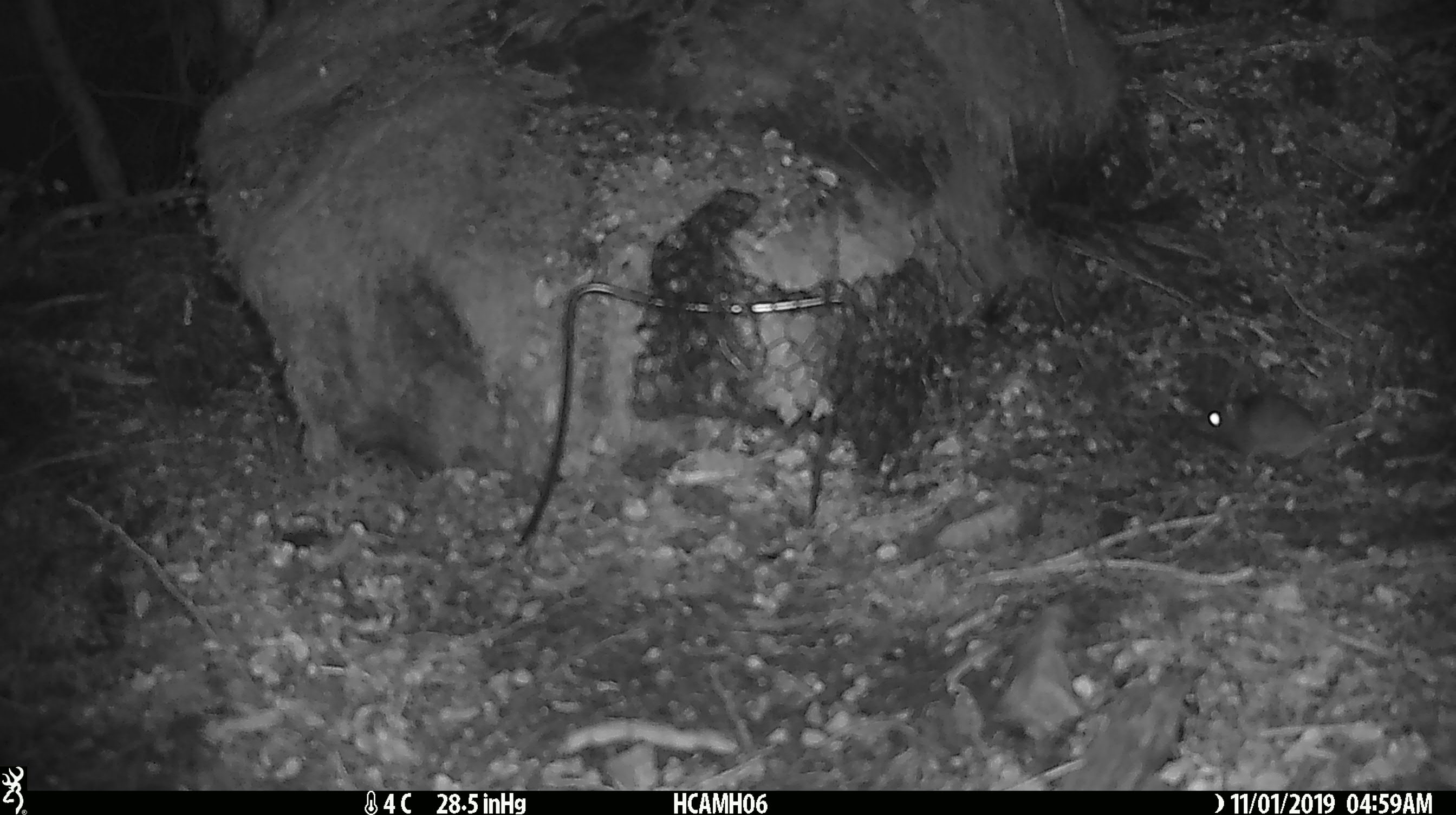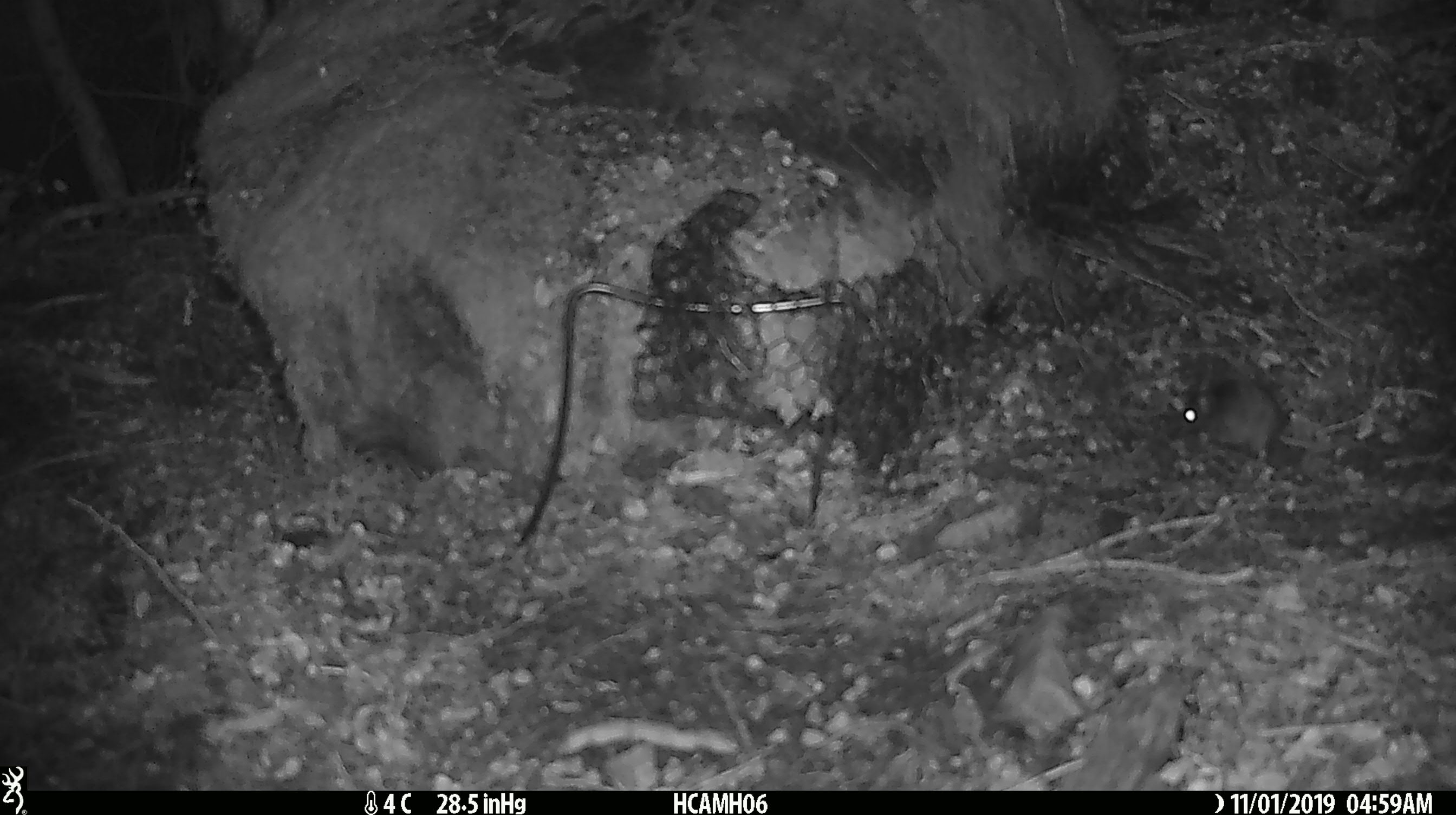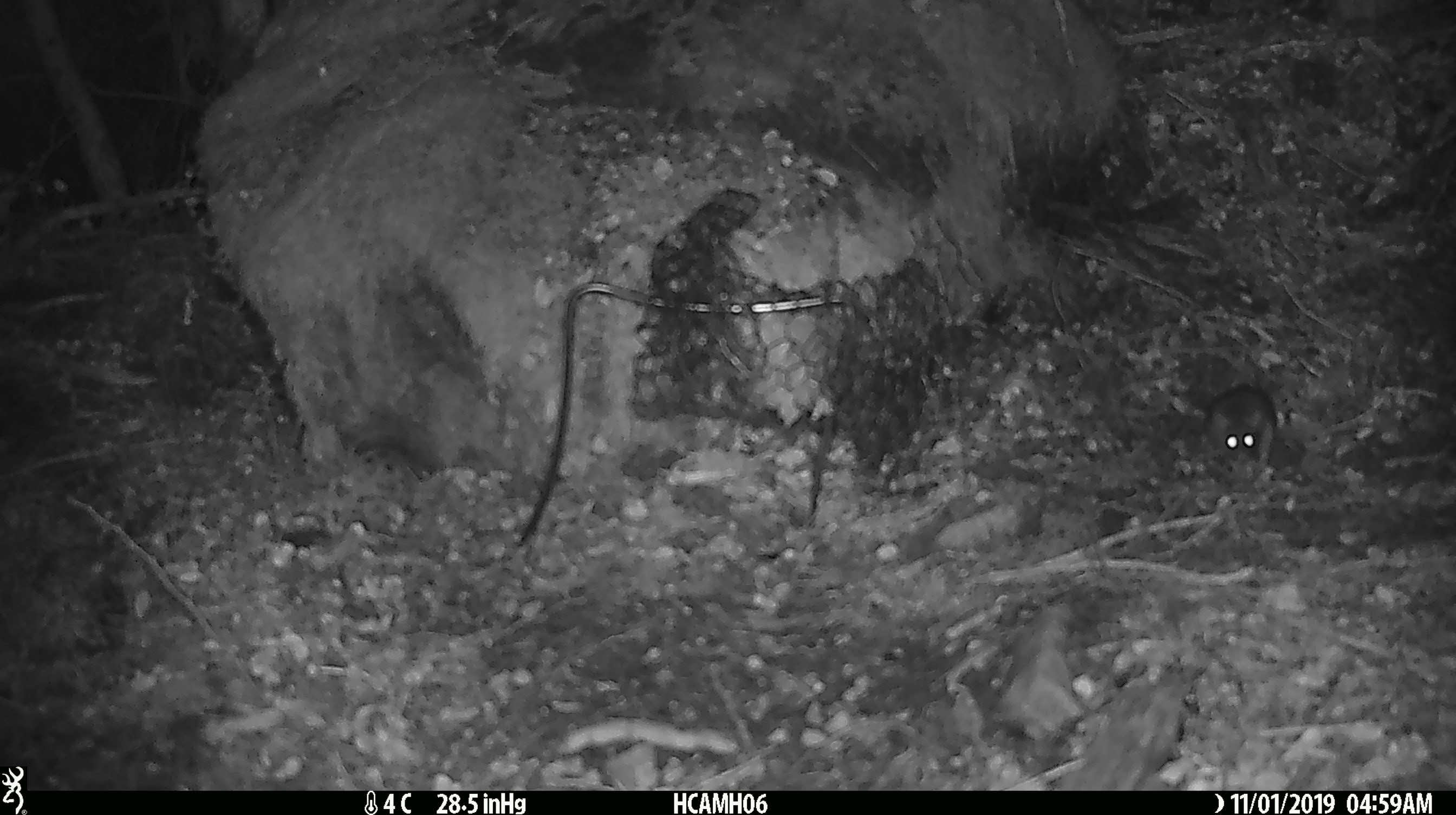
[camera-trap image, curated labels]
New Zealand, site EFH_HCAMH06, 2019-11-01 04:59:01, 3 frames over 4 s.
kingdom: Animalia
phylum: Chordata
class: Mammalia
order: Rodentia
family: Muridae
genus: Mus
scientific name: Mus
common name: mouse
Mouse (Mus).